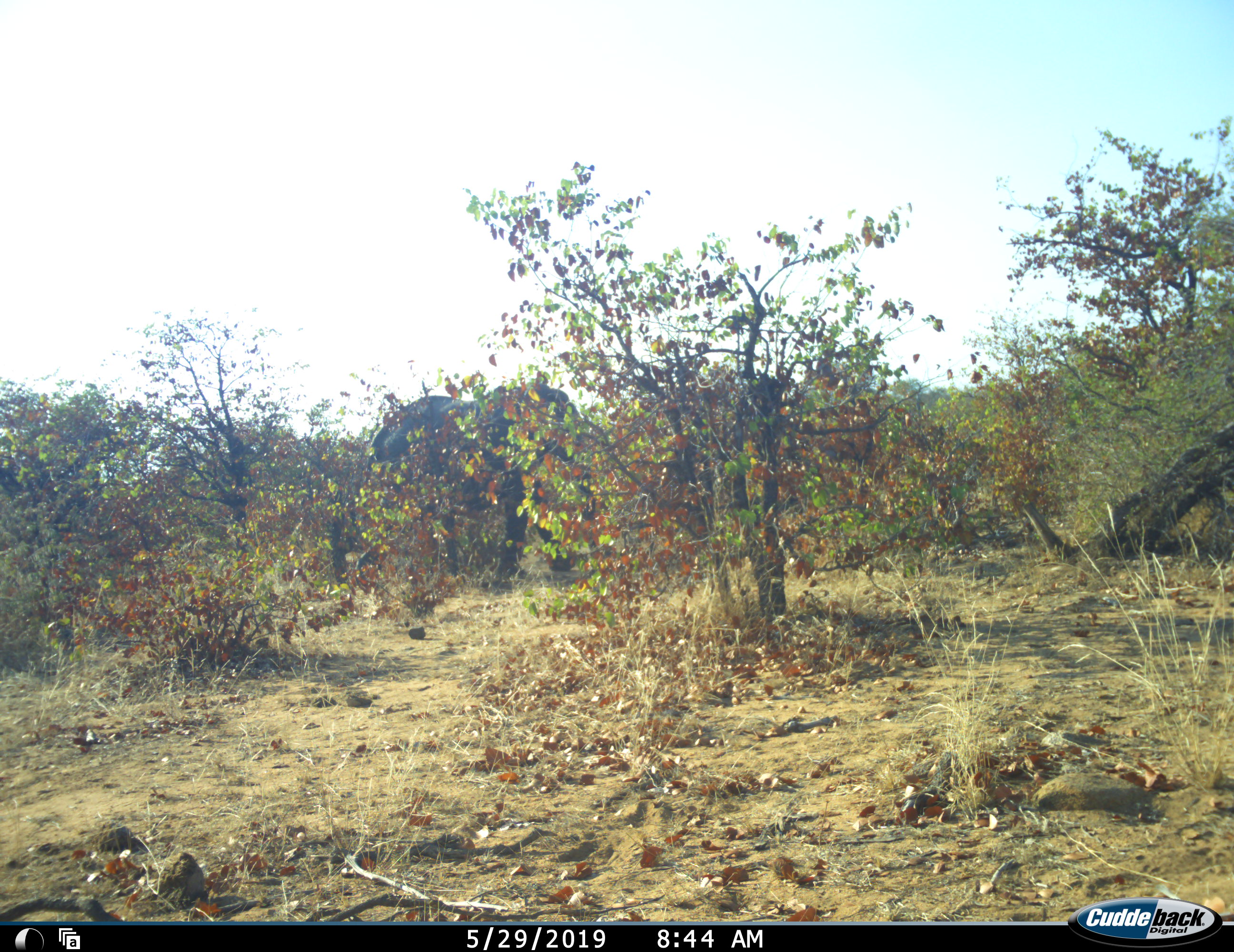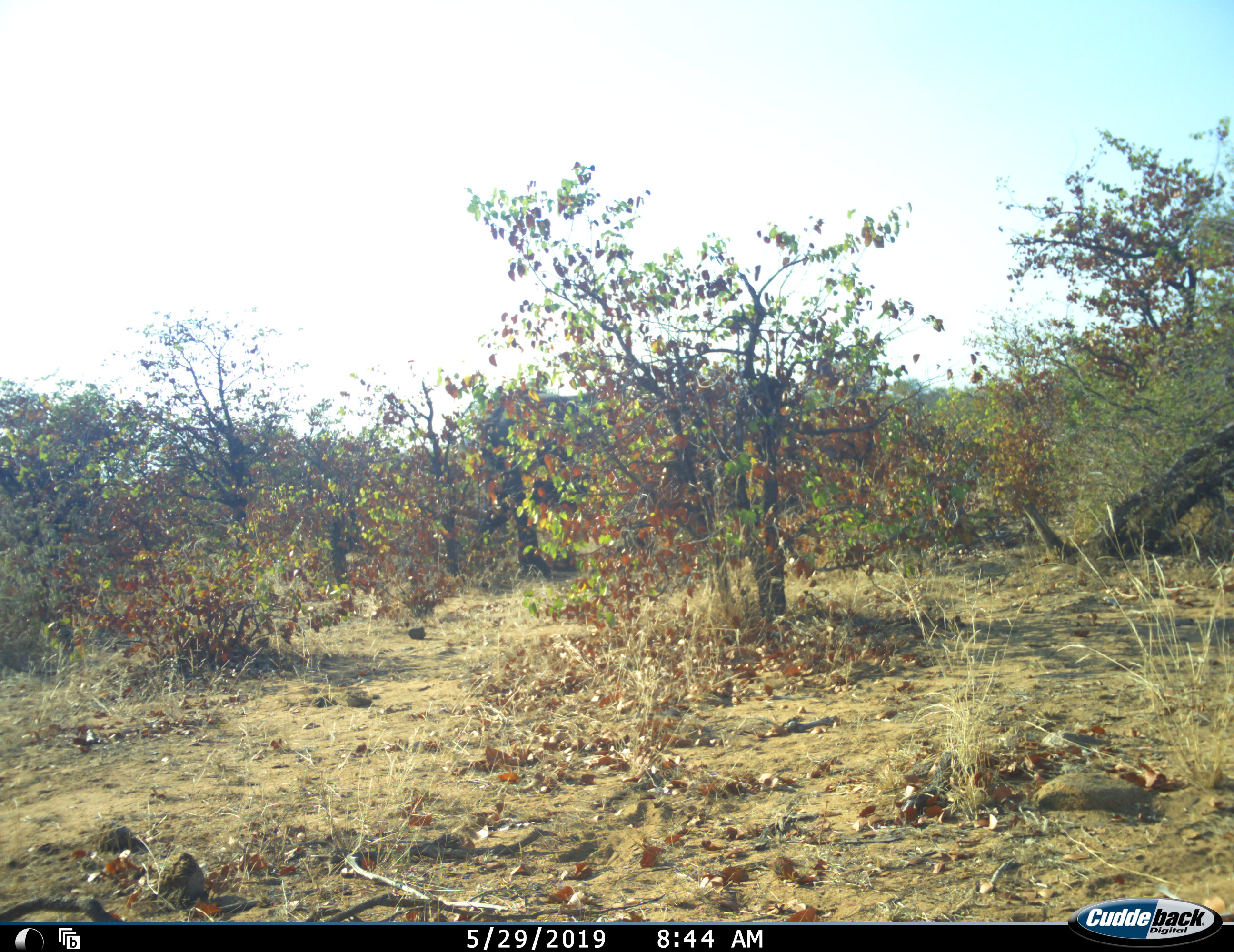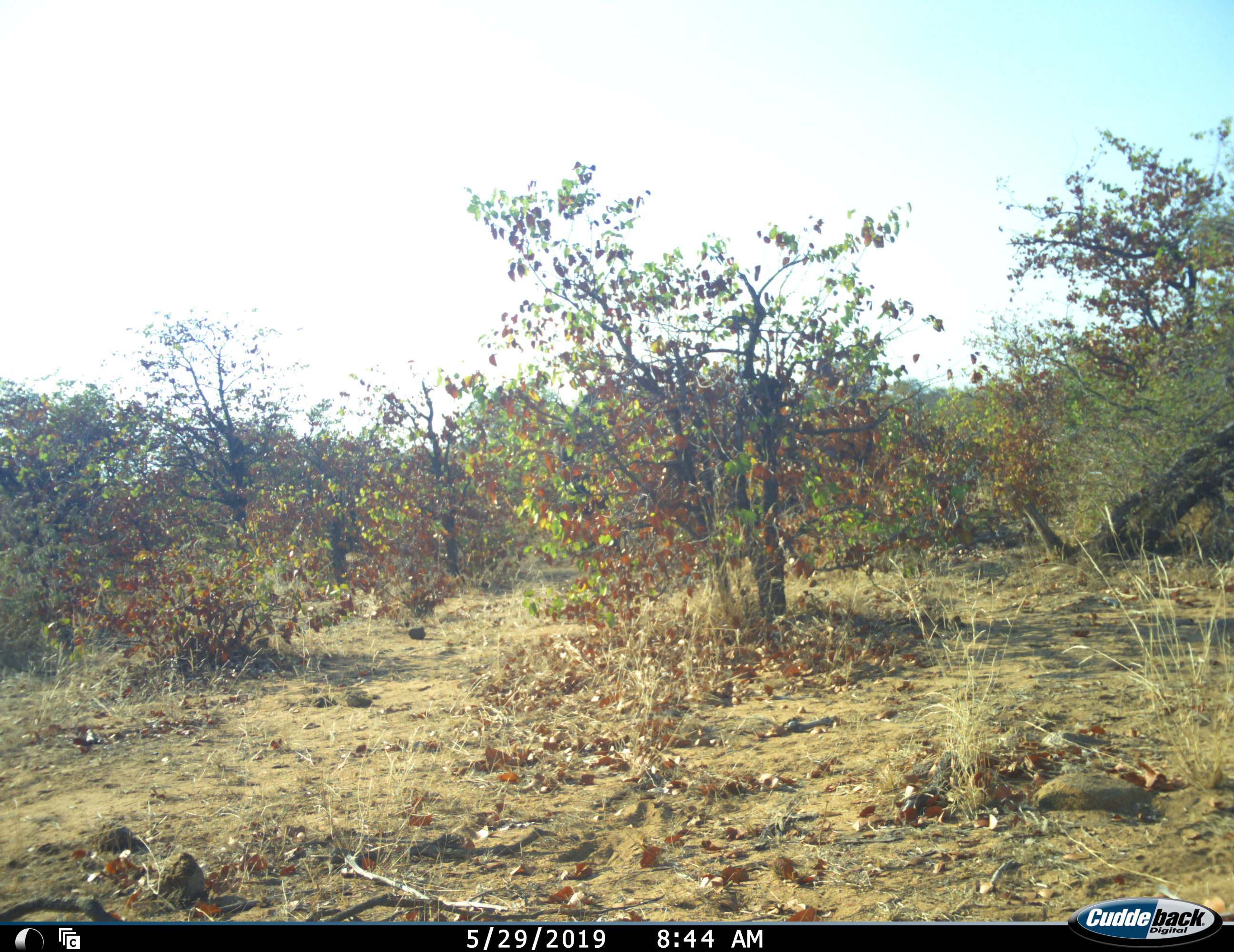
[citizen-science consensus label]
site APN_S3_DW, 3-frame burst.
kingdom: Animalia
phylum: Chordata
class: Mammalia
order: Proboscidea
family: Elephantidae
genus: Loxodonta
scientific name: Loxodonta africana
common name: african bush elephant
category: elephant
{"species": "elephant (african bush elephant) (Loxodonta africana)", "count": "1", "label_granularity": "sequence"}